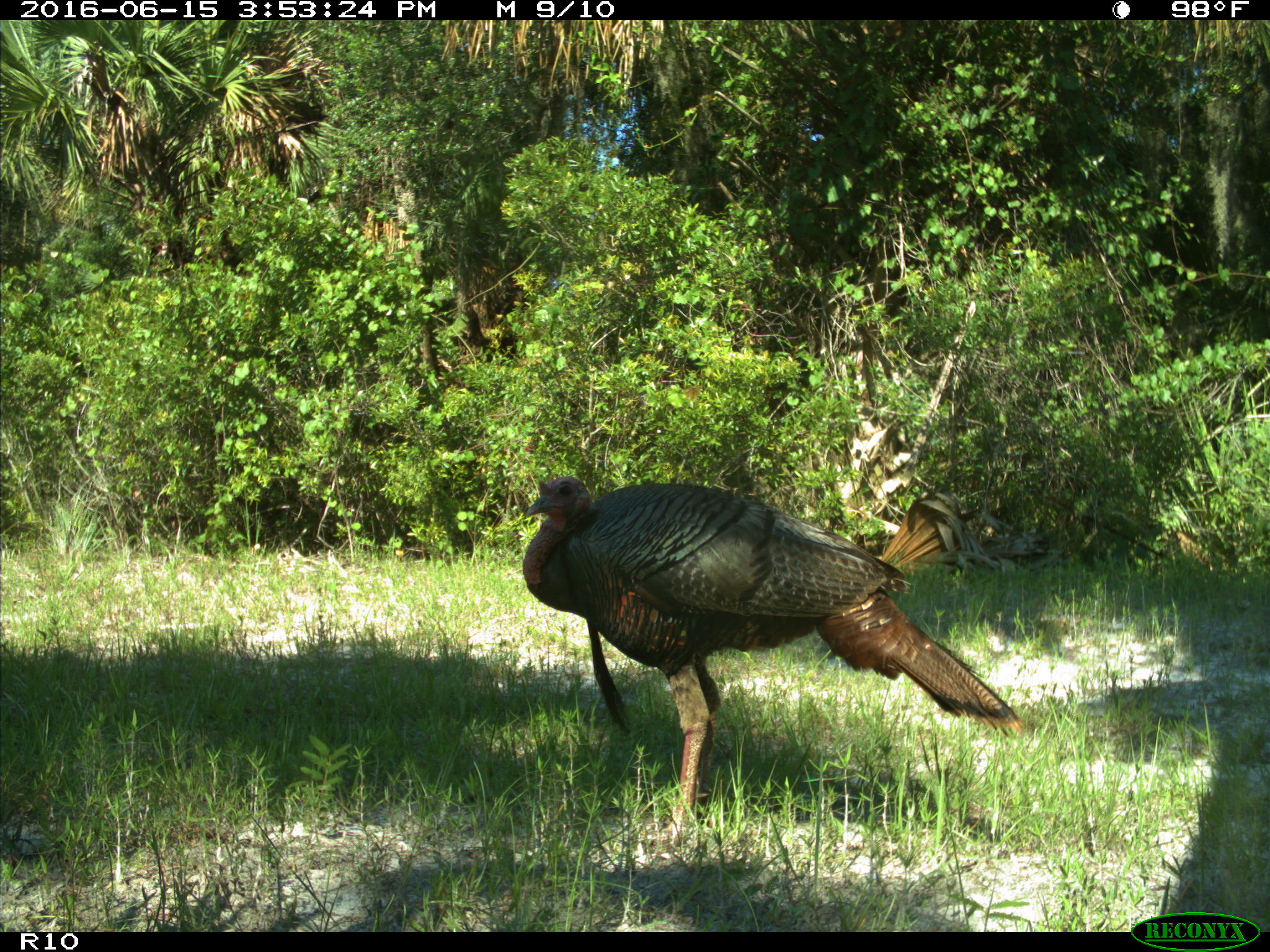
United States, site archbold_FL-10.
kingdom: Animalia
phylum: Chordata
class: Aves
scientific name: Aves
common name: birds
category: unidentified bird